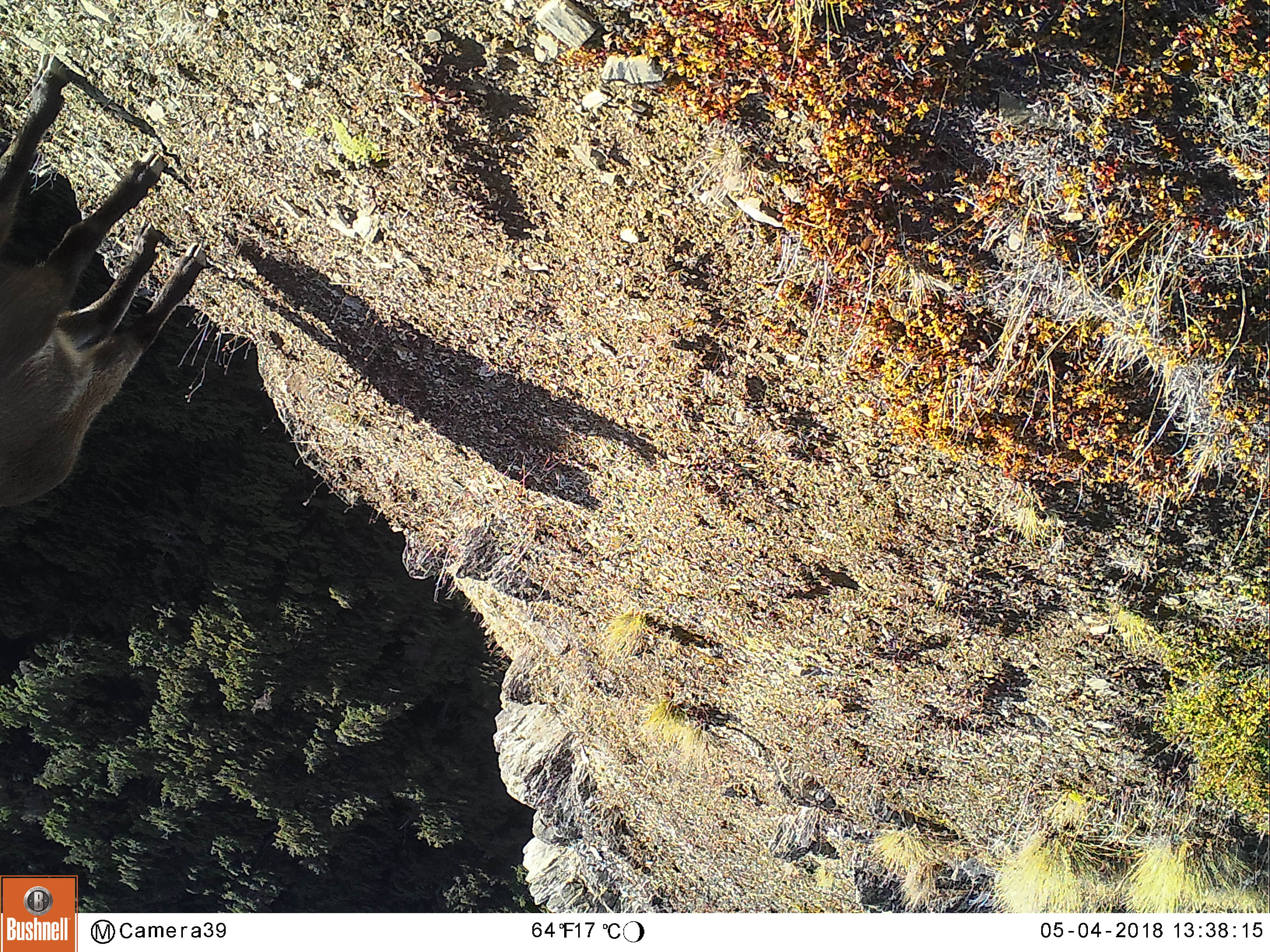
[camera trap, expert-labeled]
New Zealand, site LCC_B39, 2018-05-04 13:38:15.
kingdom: Animalia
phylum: Chordata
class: Mammalia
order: Artiodactyla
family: Bovidae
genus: Nilgiritragus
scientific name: Nilgiritragus hylocrius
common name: tahr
Tahr (Nilgiritragus hylocrius).